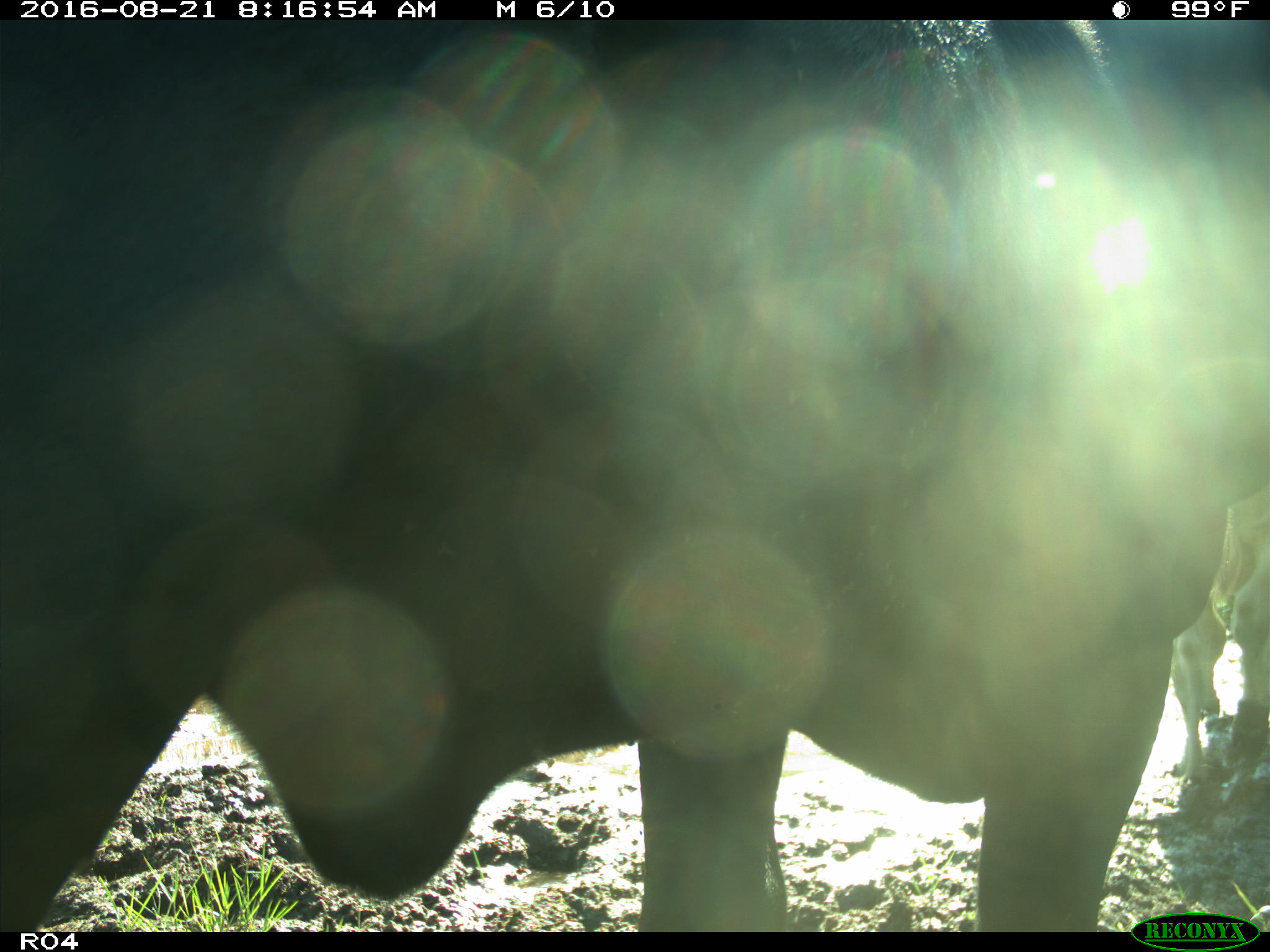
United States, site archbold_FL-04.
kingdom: Animalia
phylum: Chordata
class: Mammalia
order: Artiodactyla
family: Bovidae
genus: Bos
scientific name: Bos taurus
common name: domestic cow